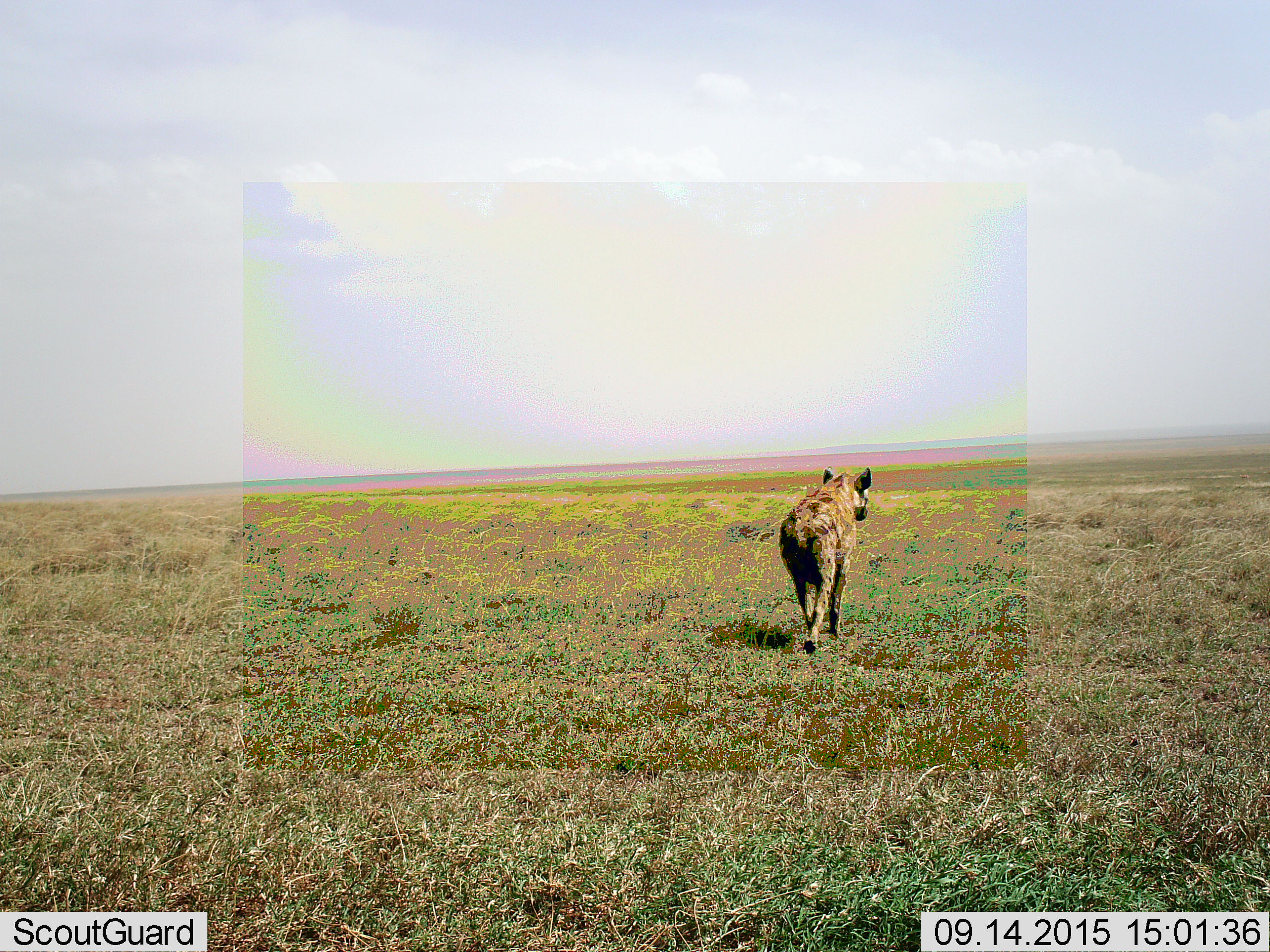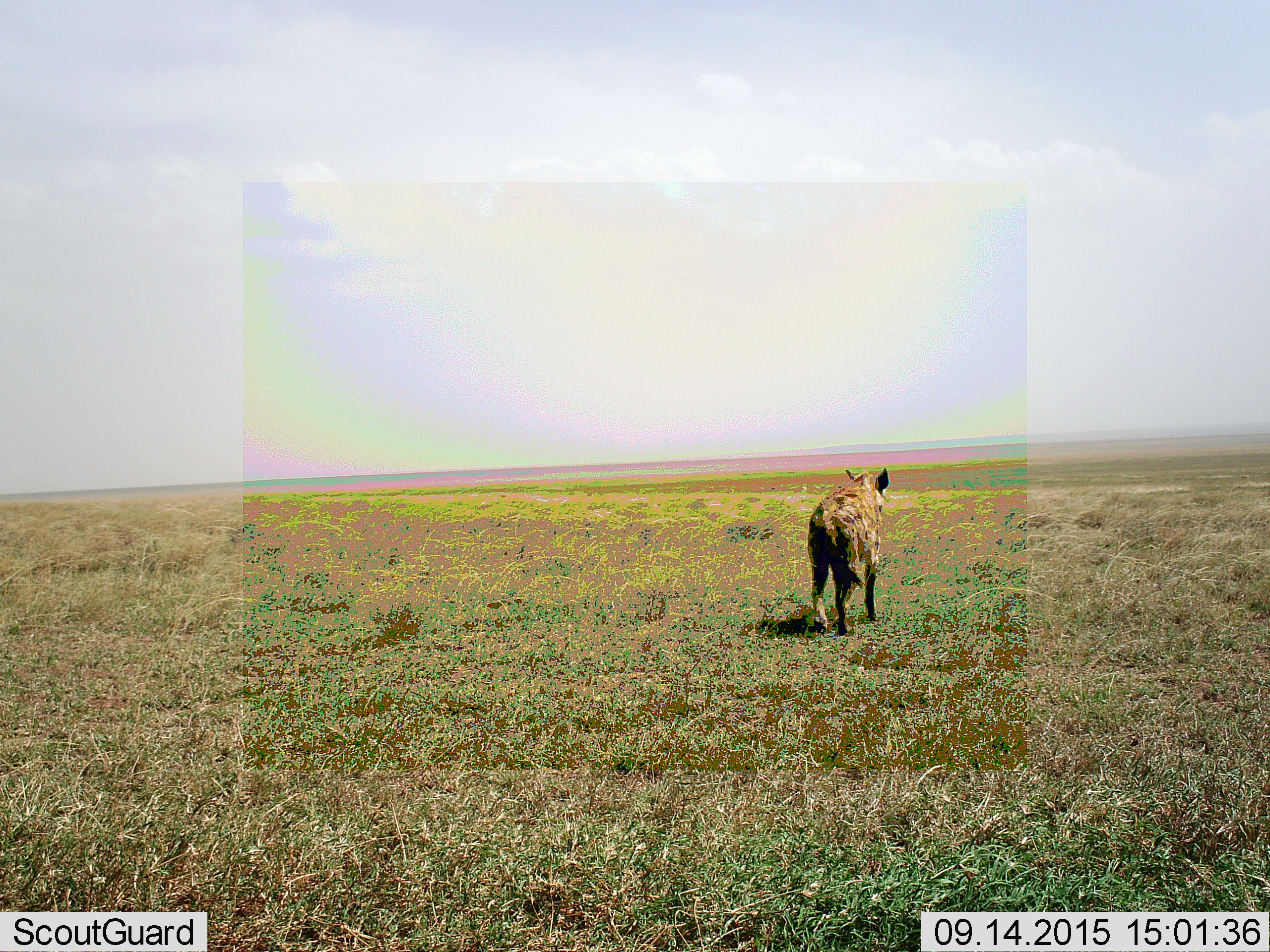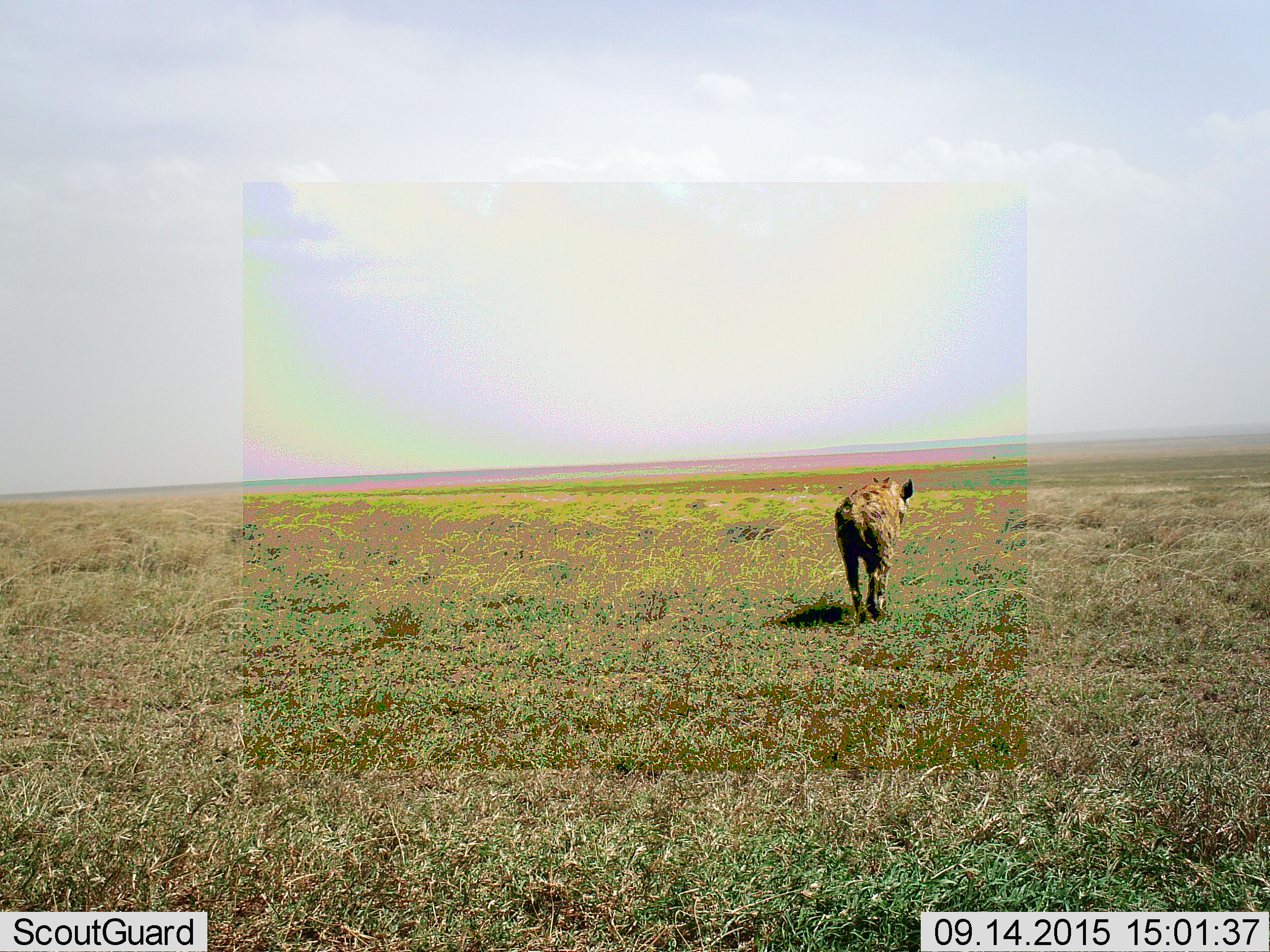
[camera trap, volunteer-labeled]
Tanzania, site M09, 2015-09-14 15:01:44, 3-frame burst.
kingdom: Animalia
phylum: Chordata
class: Mammalia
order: Carnivora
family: Hyaenidae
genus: Crocuta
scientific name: Crocuta crocuta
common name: spotted hyena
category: hyenaspotted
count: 1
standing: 0%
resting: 0%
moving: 100%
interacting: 0%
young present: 0%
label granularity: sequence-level